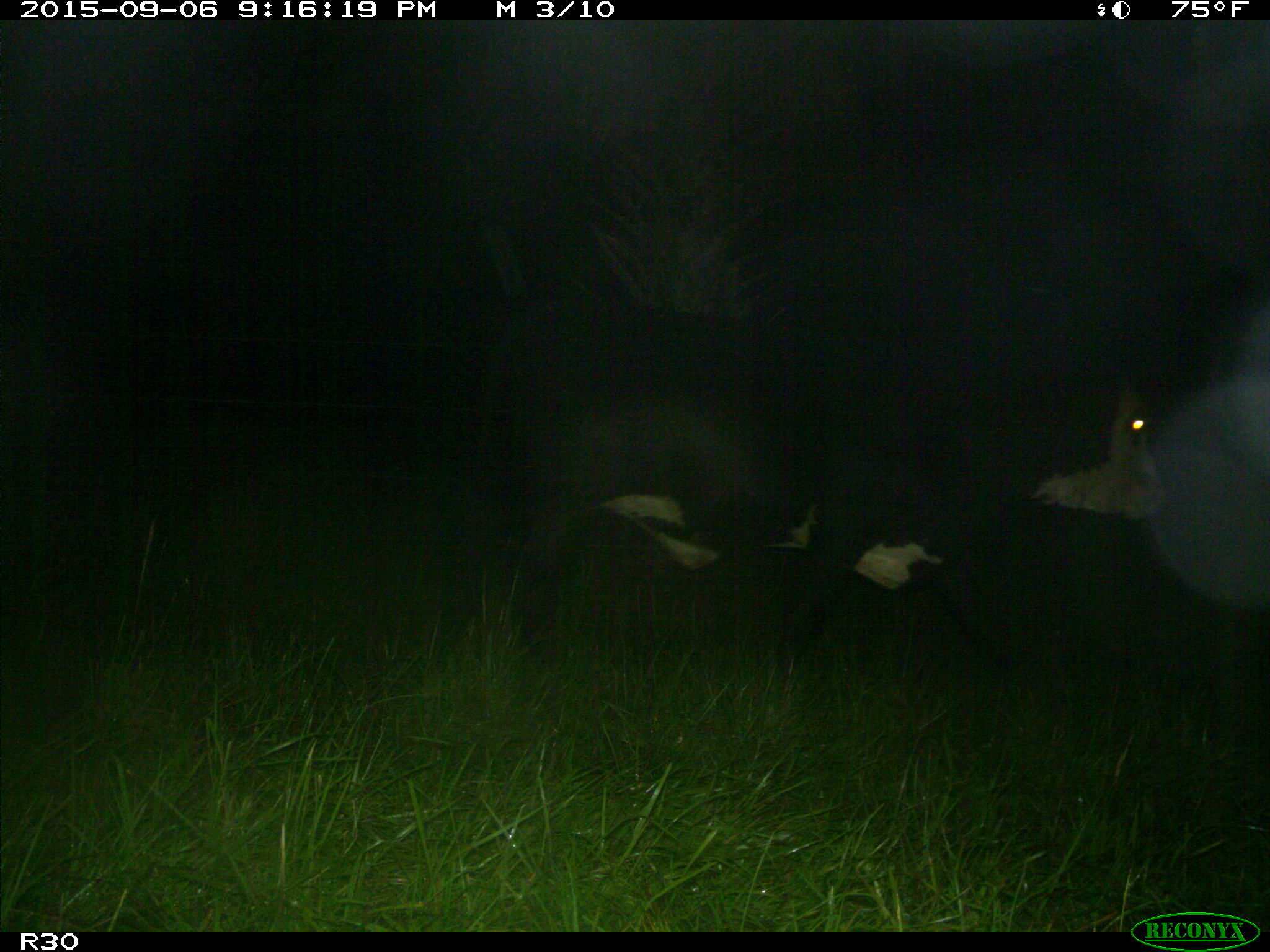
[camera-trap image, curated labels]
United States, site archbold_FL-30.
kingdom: Animalia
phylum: Chordata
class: Mammalia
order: Artiodactyla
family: Bovidae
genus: Bos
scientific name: Bos taurus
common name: domestic cow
Bos taurus (domestic cow).